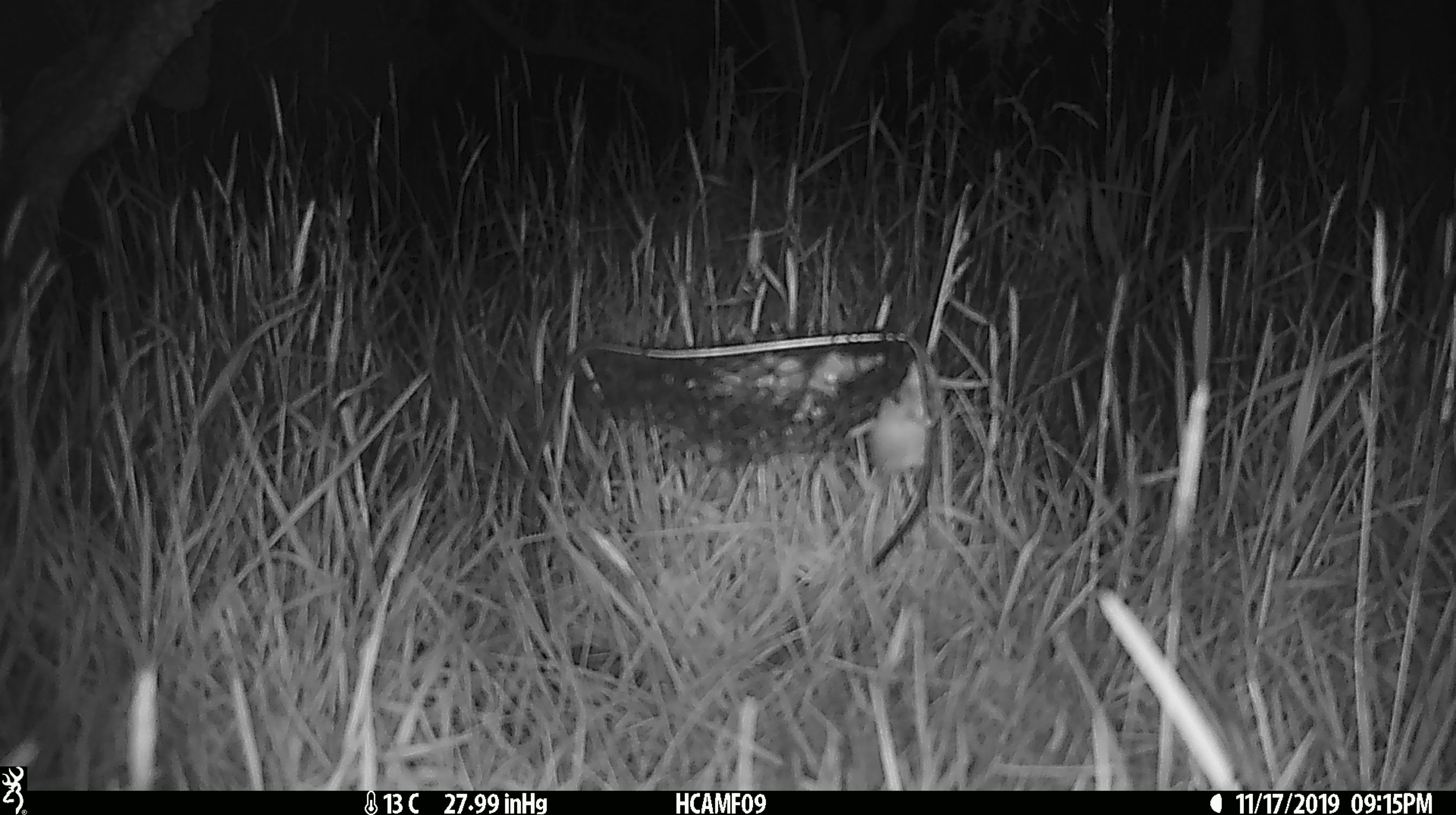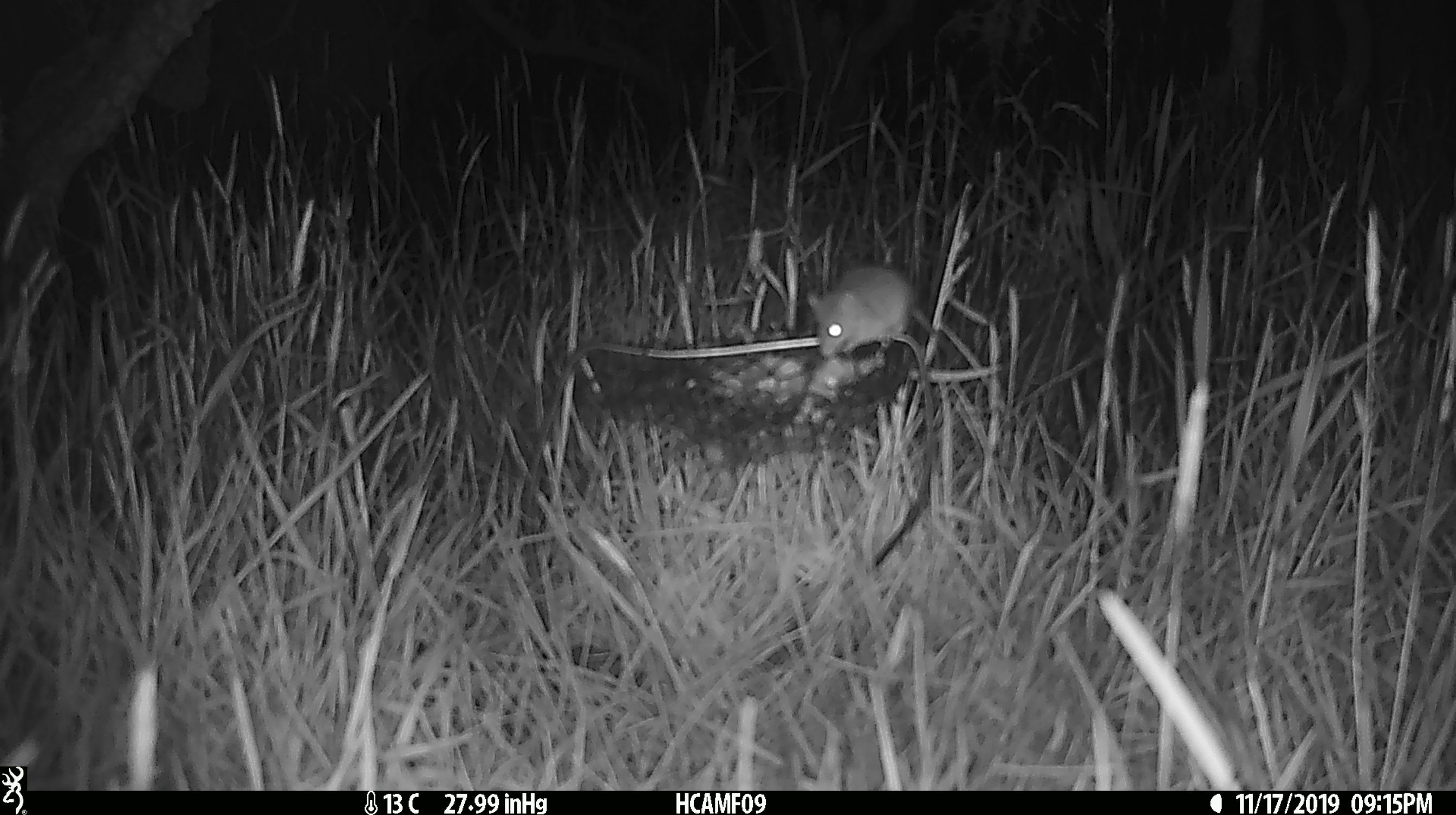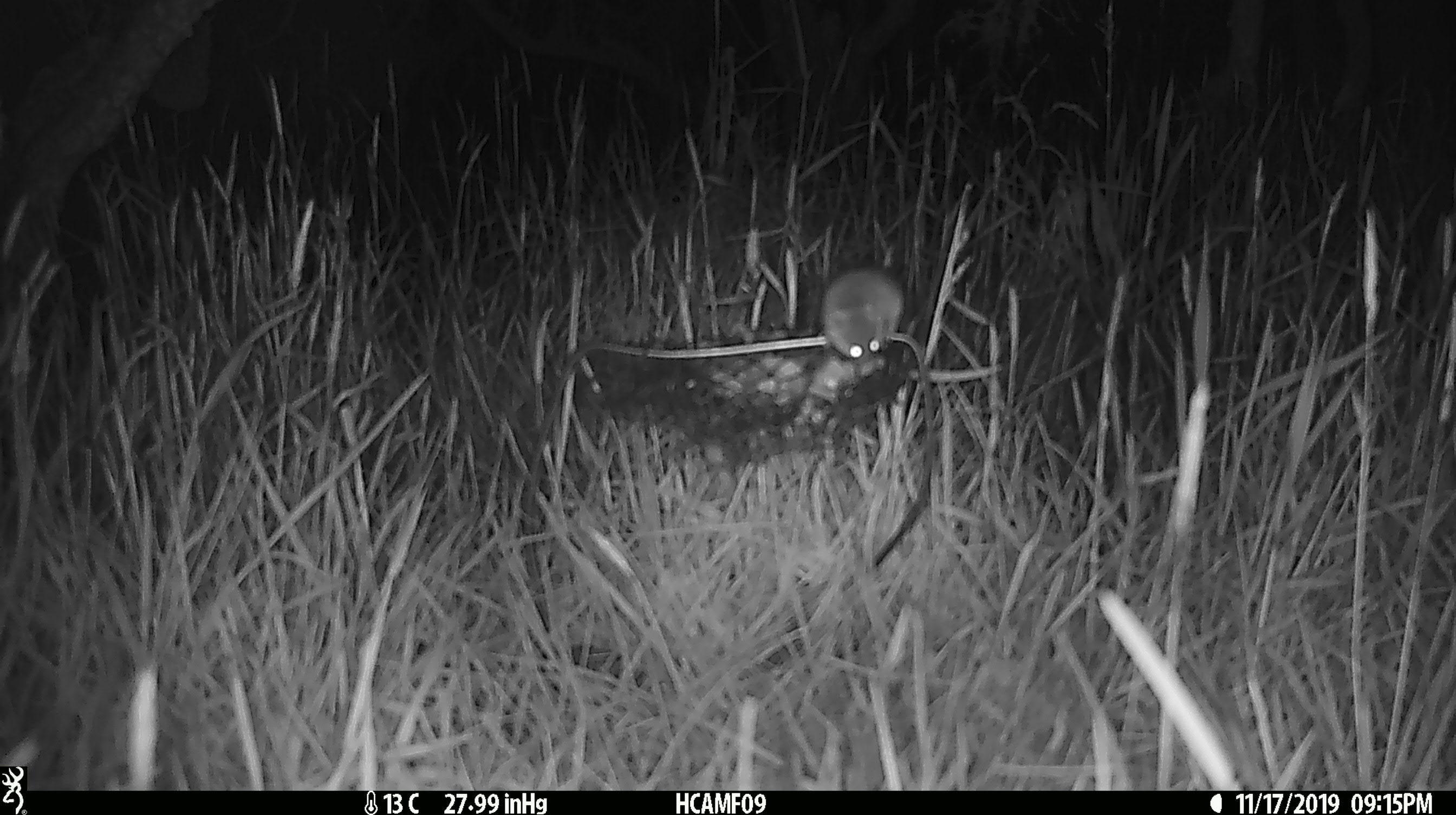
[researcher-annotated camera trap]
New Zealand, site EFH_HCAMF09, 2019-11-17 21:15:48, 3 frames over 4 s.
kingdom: Animalia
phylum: Chordata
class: Mammalia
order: Rodentia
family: Muridae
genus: Mus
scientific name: Mus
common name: mouse